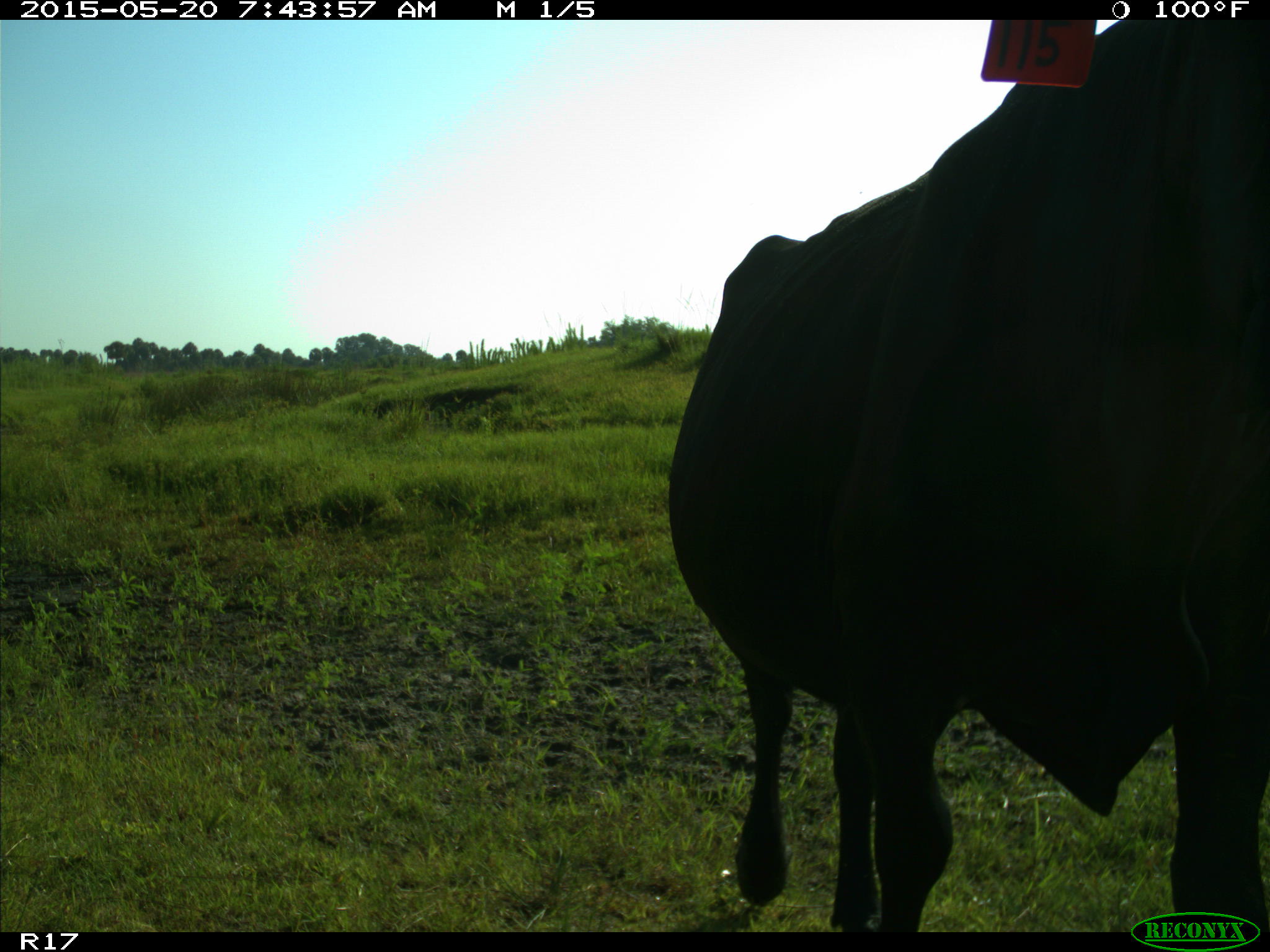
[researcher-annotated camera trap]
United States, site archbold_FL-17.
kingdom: Animalia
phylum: Chordata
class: Mammalia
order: Artiodactyla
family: Bovidae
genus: Bos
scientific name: Bos taurus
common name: domestic cow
Bos taurus (domestic cow).